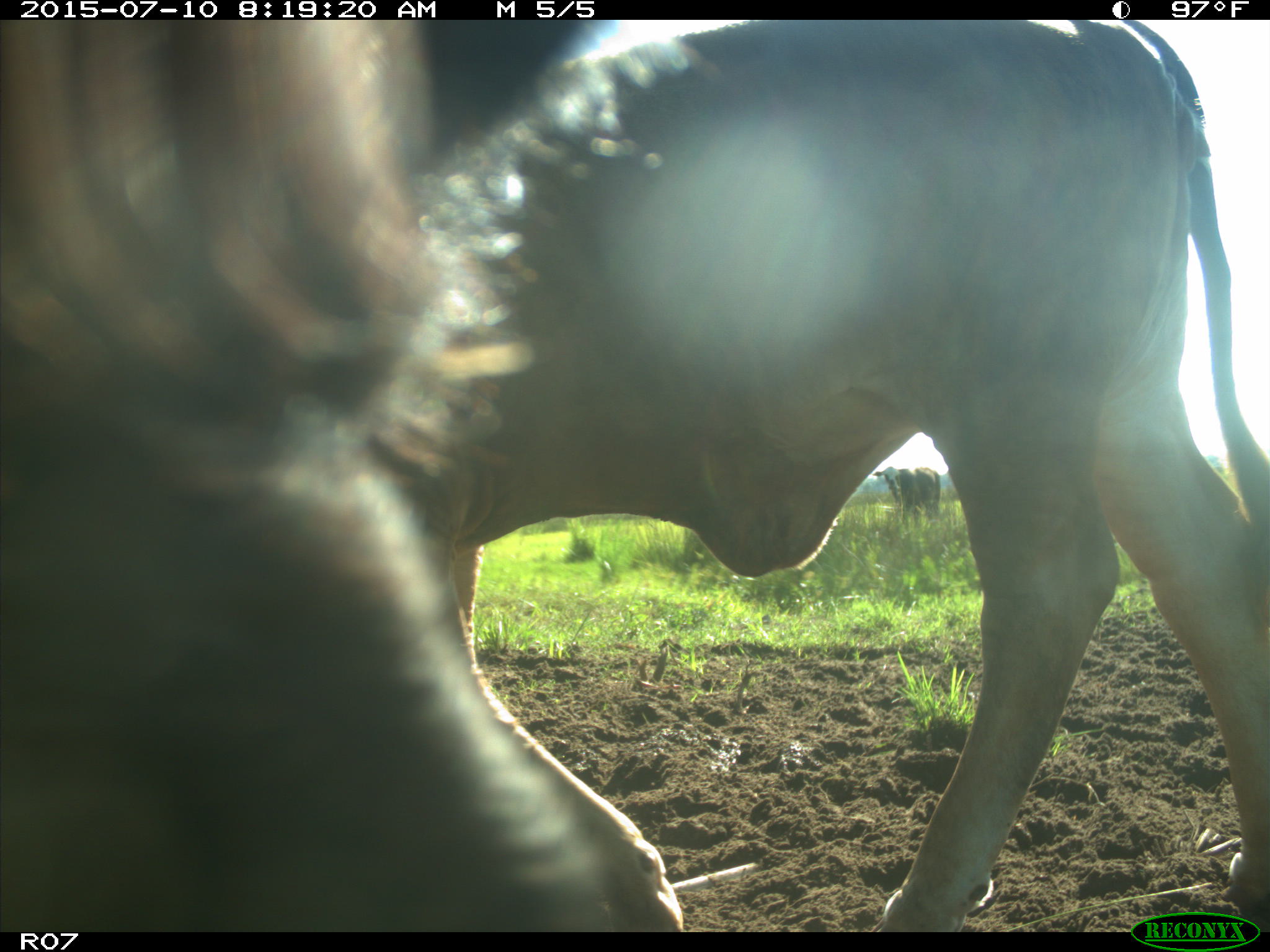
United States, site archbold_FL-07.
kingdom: Animalia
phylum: Chordata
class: Mammalia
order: Artiodactyla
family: Bovidae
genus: Bos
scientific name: Bos taurus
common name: domestic cow